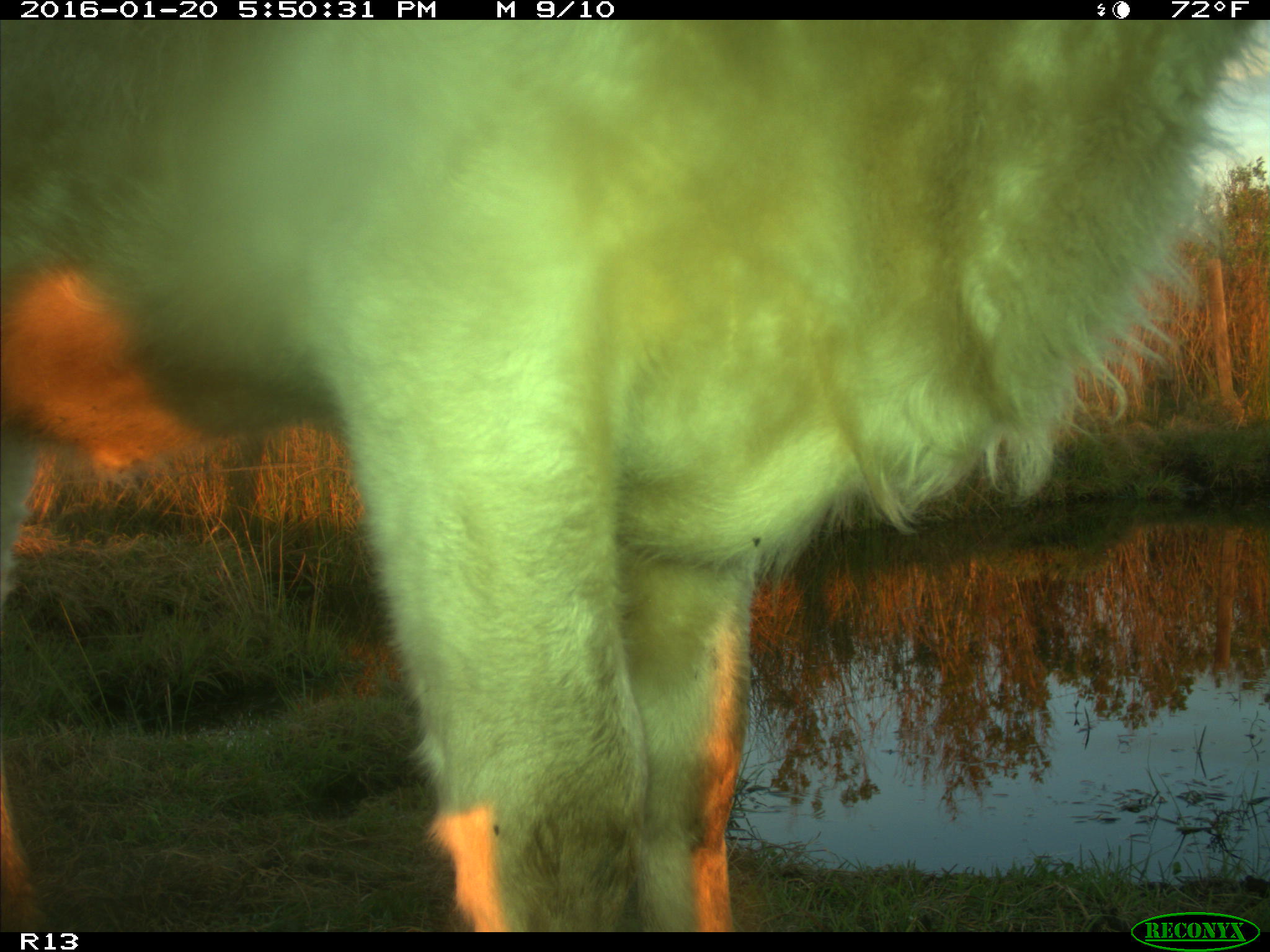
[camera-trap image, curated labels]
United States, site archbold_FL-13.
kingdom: Animalia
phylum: Chordata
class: Mammalia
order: Artiodactyla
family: Bovidae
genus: Bos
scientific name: Bos taurus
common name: domestic cow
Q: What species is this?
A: Bos taurus (domestic cow).